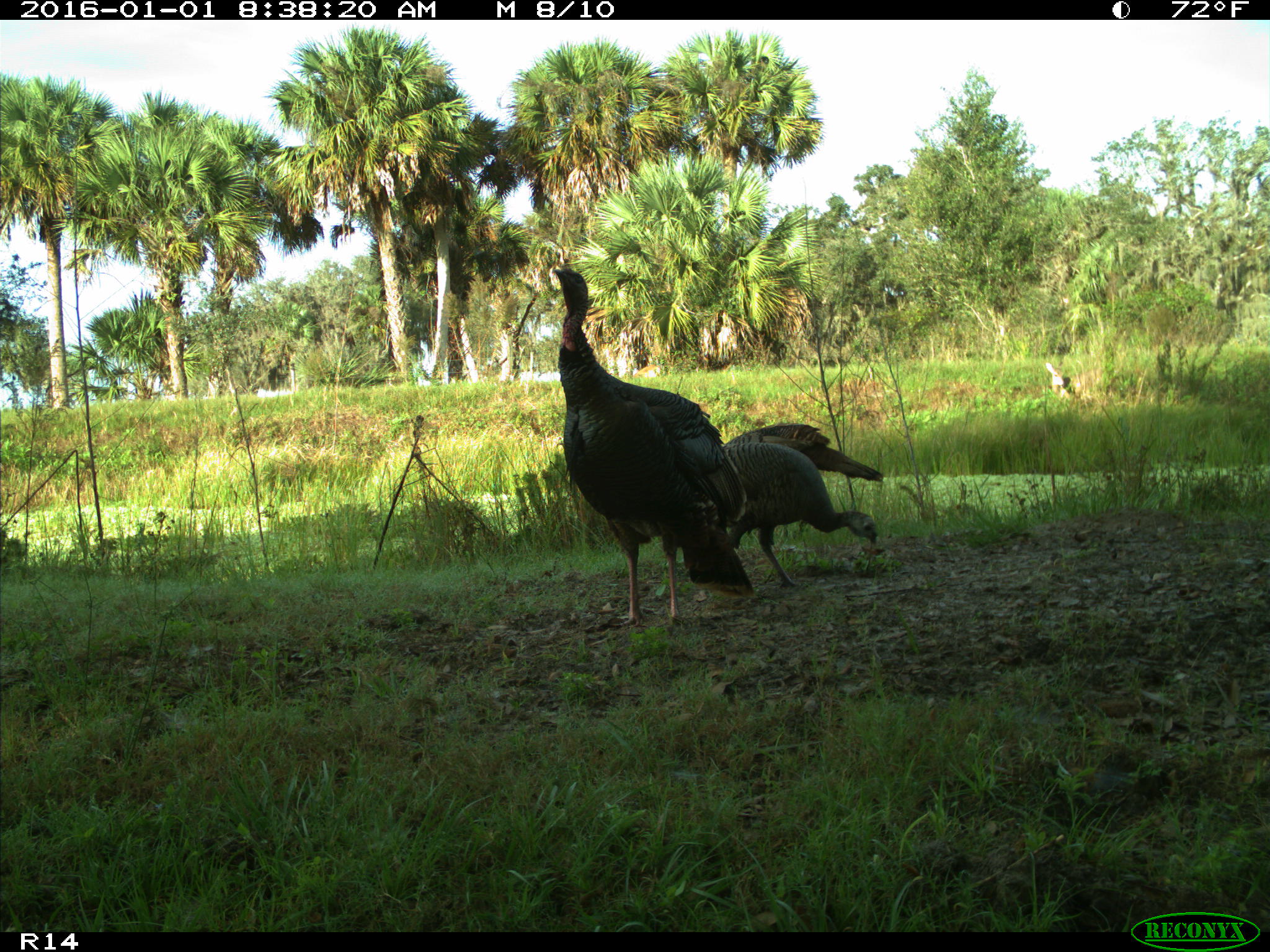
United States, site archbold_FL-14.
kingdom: Animalia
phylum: Chordata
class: Aves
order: Galliformes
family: Phasianidae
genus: Meleagris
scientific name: Meleagris gallopavo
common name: wild turkey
Meleagris gallopavo (wild turkey).